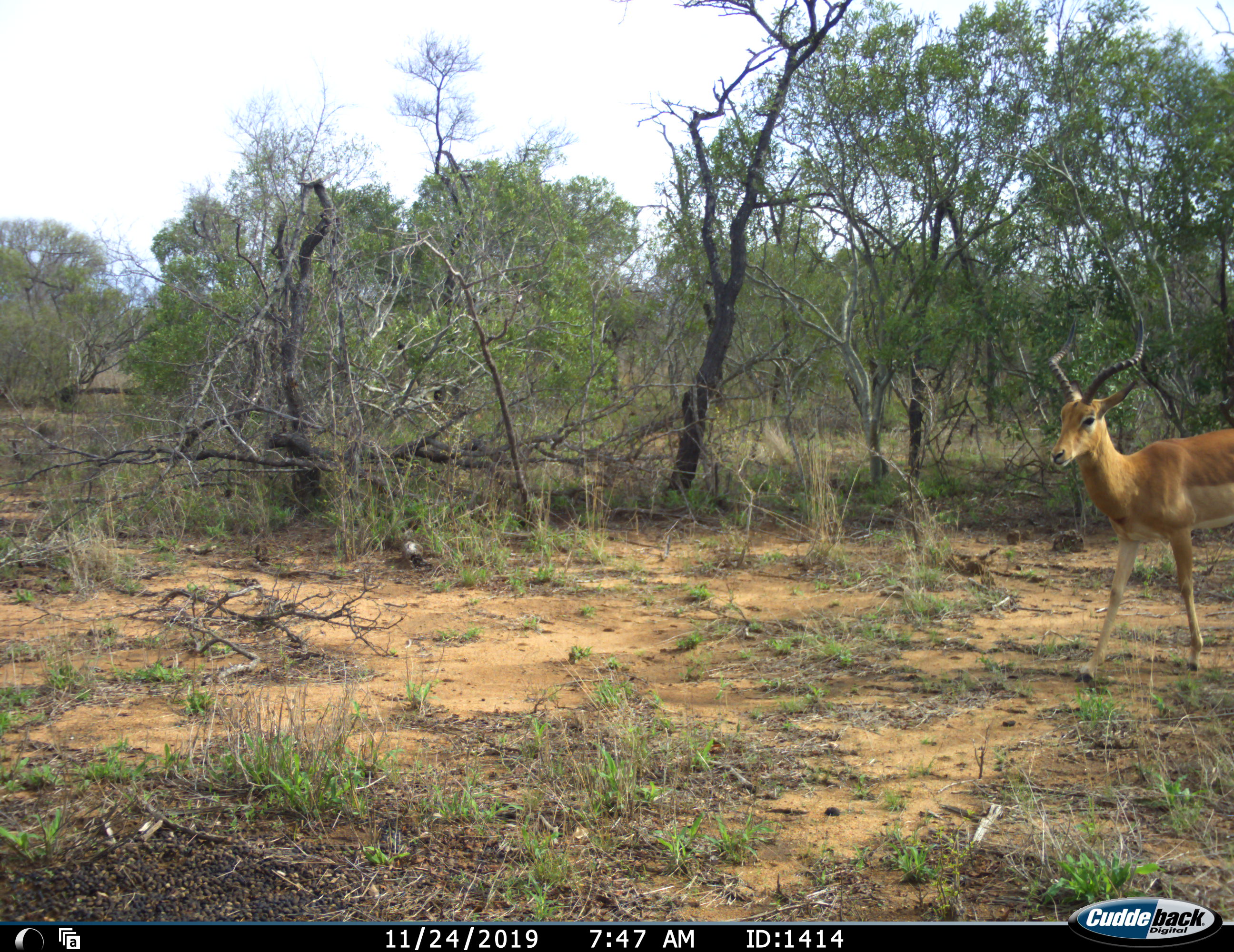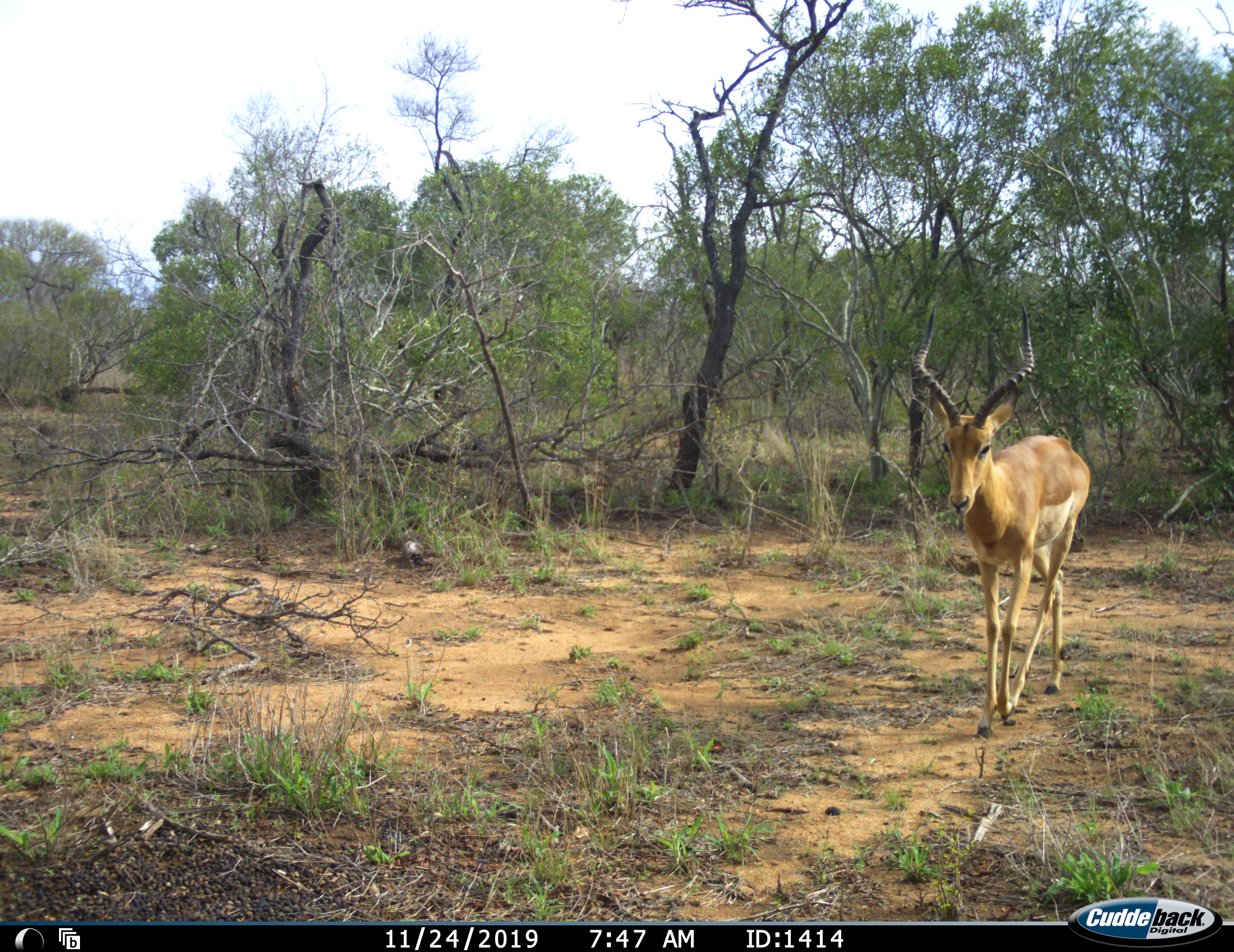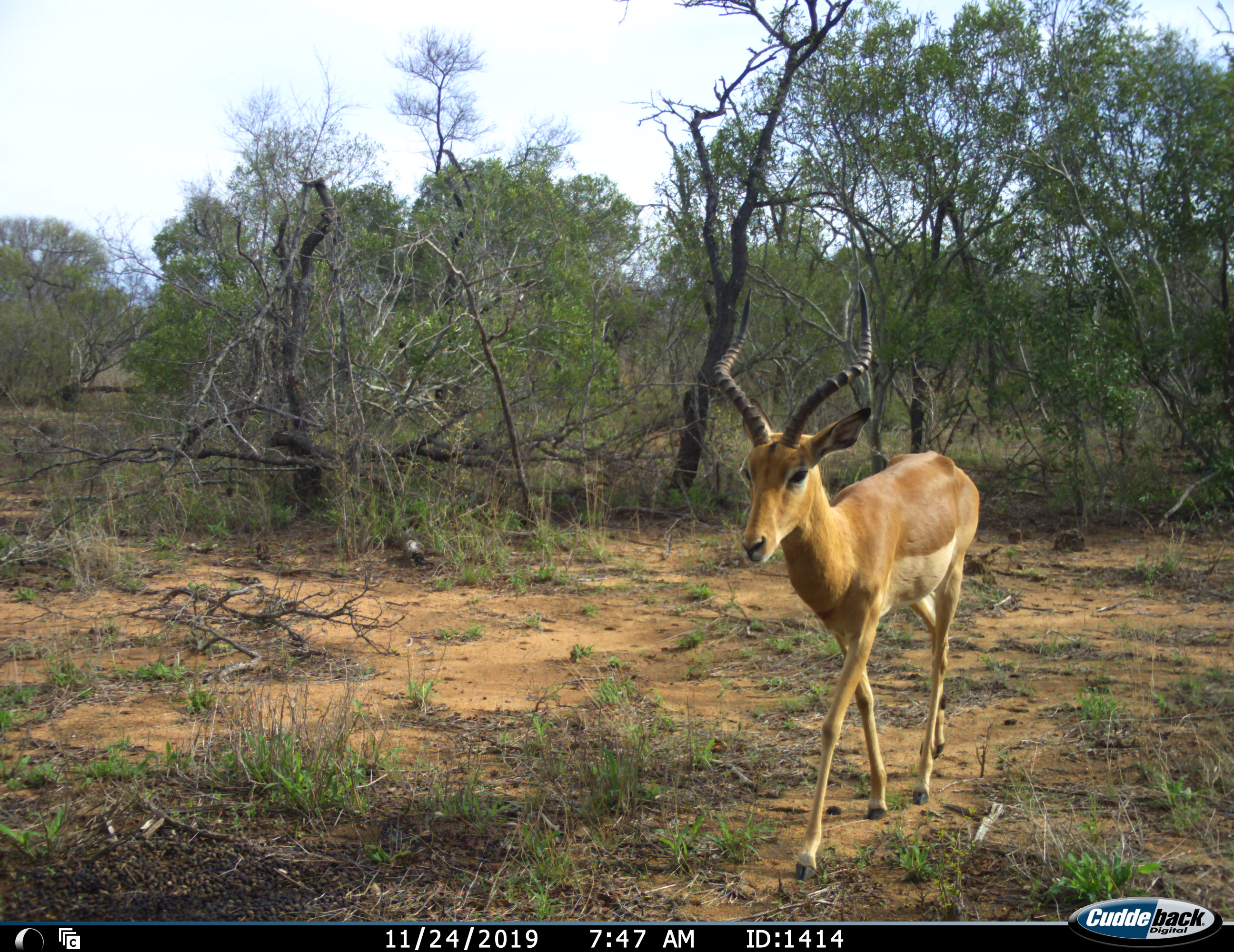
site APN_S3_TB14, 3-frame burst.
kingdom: Animalia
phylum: Chordata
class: Mammalia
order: Artiodactyla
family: Bovidae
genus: Aepyceros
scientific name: Aepyceros melampus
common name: impala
Impala (Aepyceros melampus), count 1. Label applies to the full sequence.